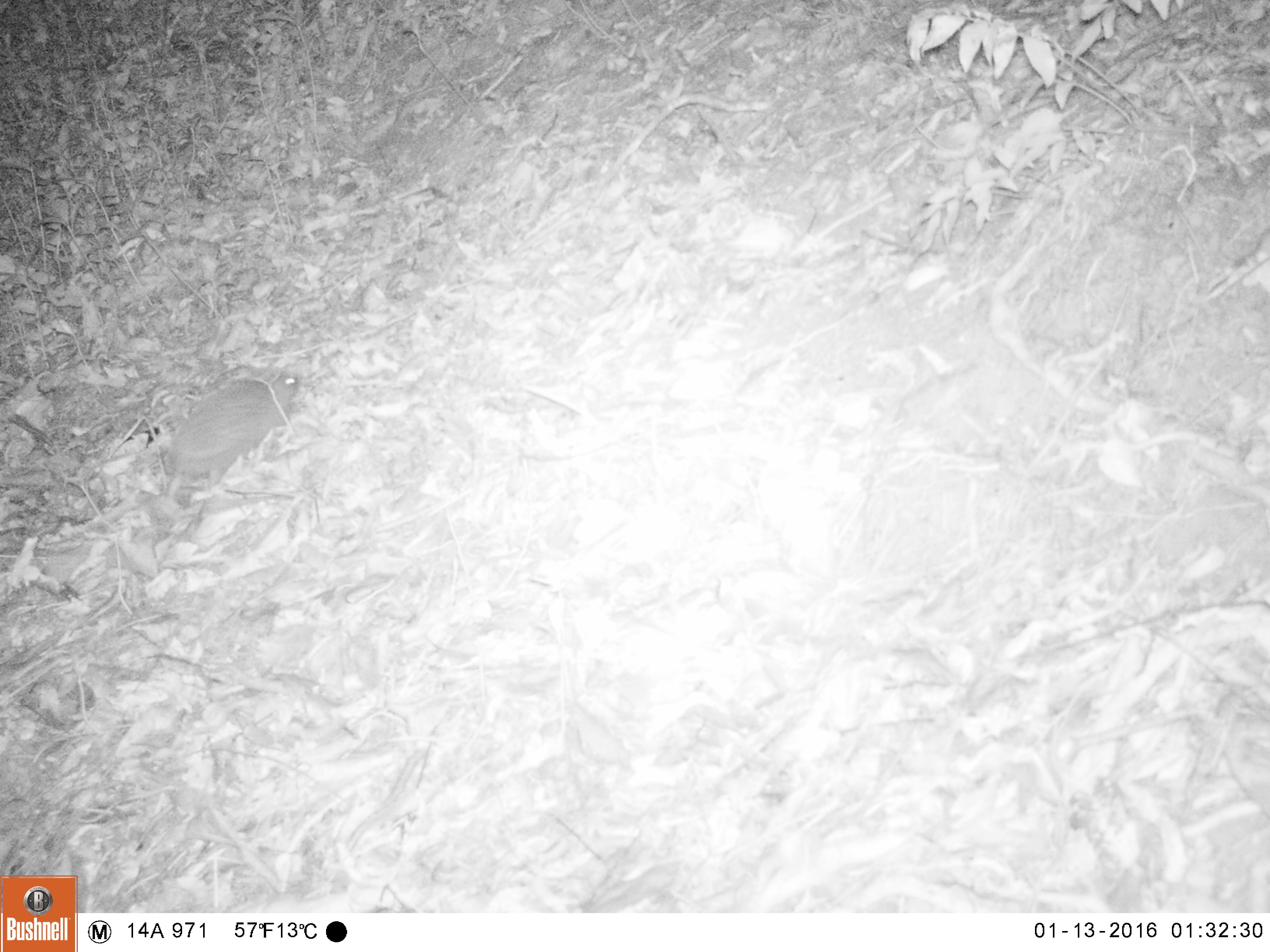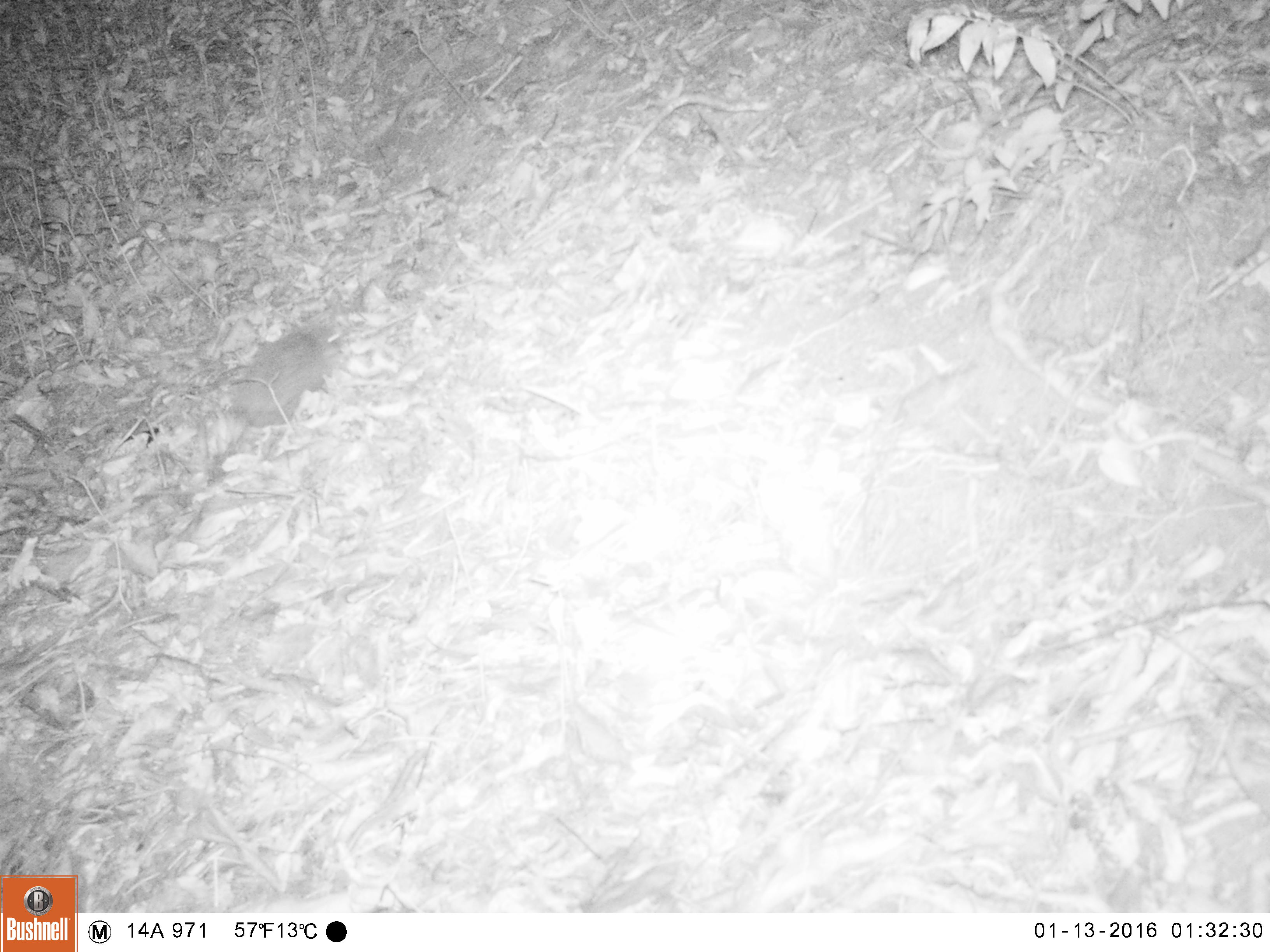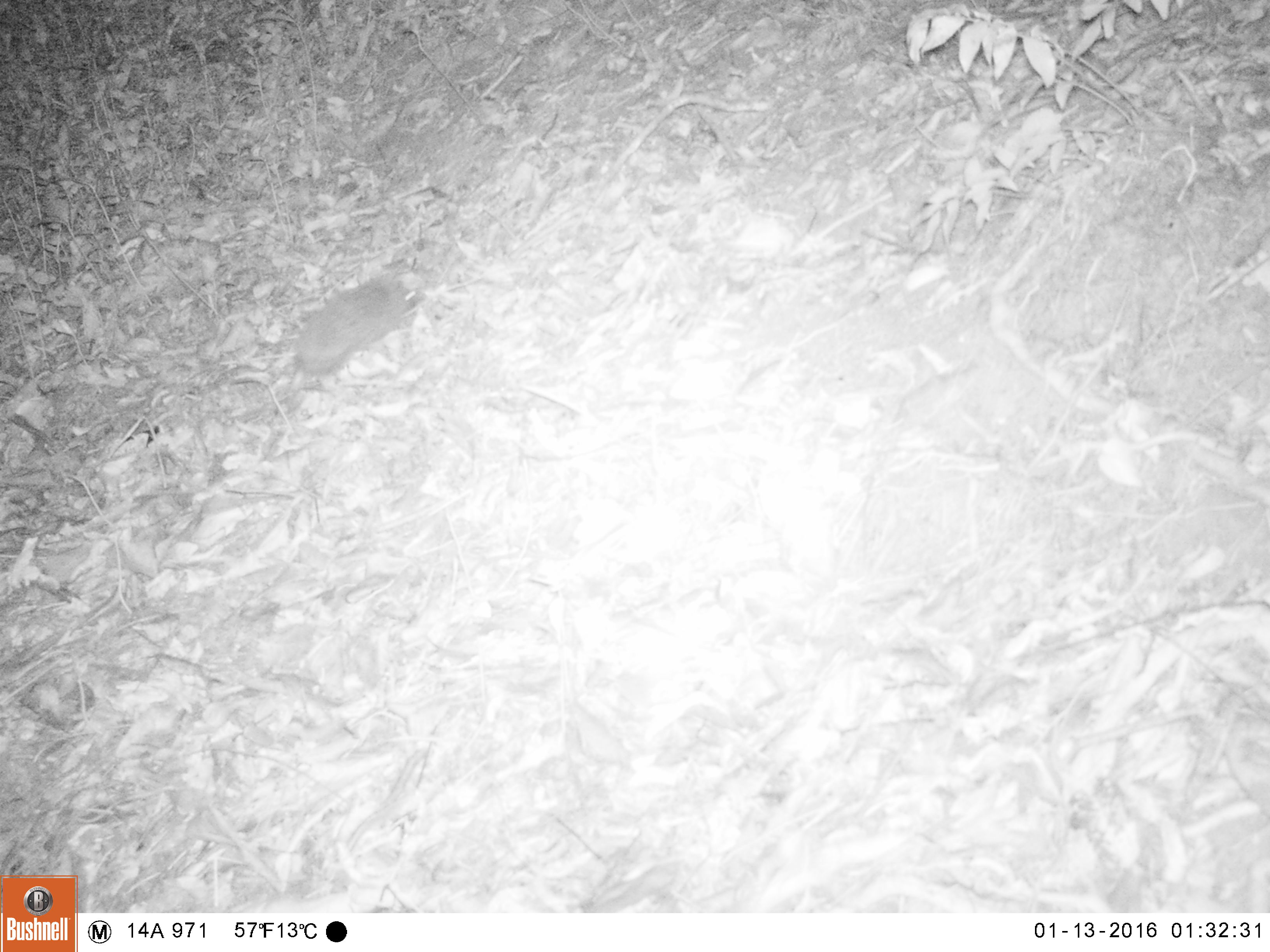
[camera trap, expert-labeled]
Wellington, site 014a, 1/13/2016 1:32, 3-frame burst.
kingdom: Animalia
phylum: Chordata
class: Mammalia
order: Eulipotyphla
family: Erinaceidae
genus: Erinaceus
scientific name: Erinaceus europaeus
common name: hedgehog